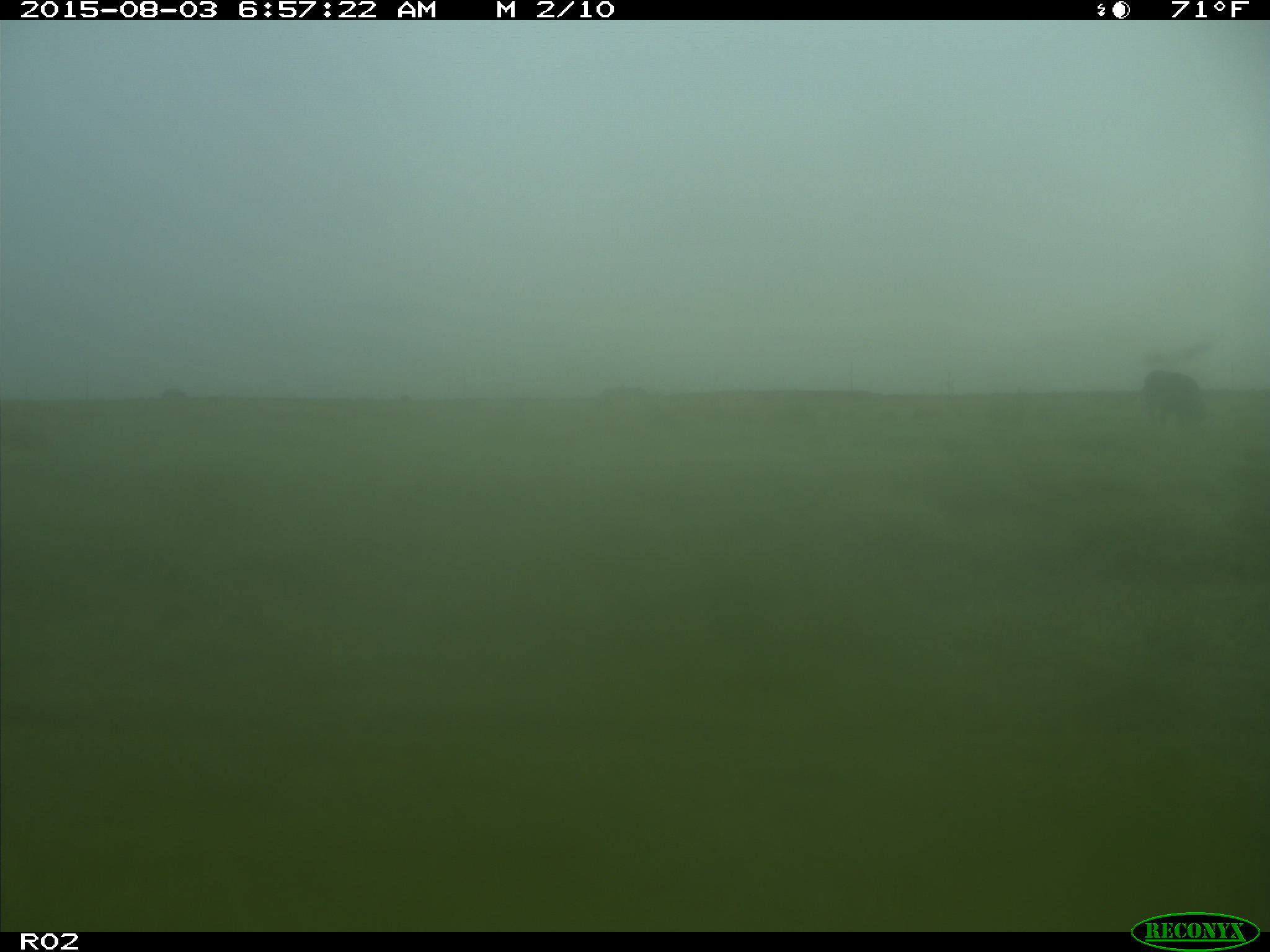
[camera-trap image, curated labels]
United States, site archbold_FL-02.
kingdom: Animalia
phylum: Chordata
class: Mammalia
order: Artiodactyla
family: Bovidae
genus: Bos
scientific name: Bos taurus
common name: domestic cow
Bos taurus (domestic cow).